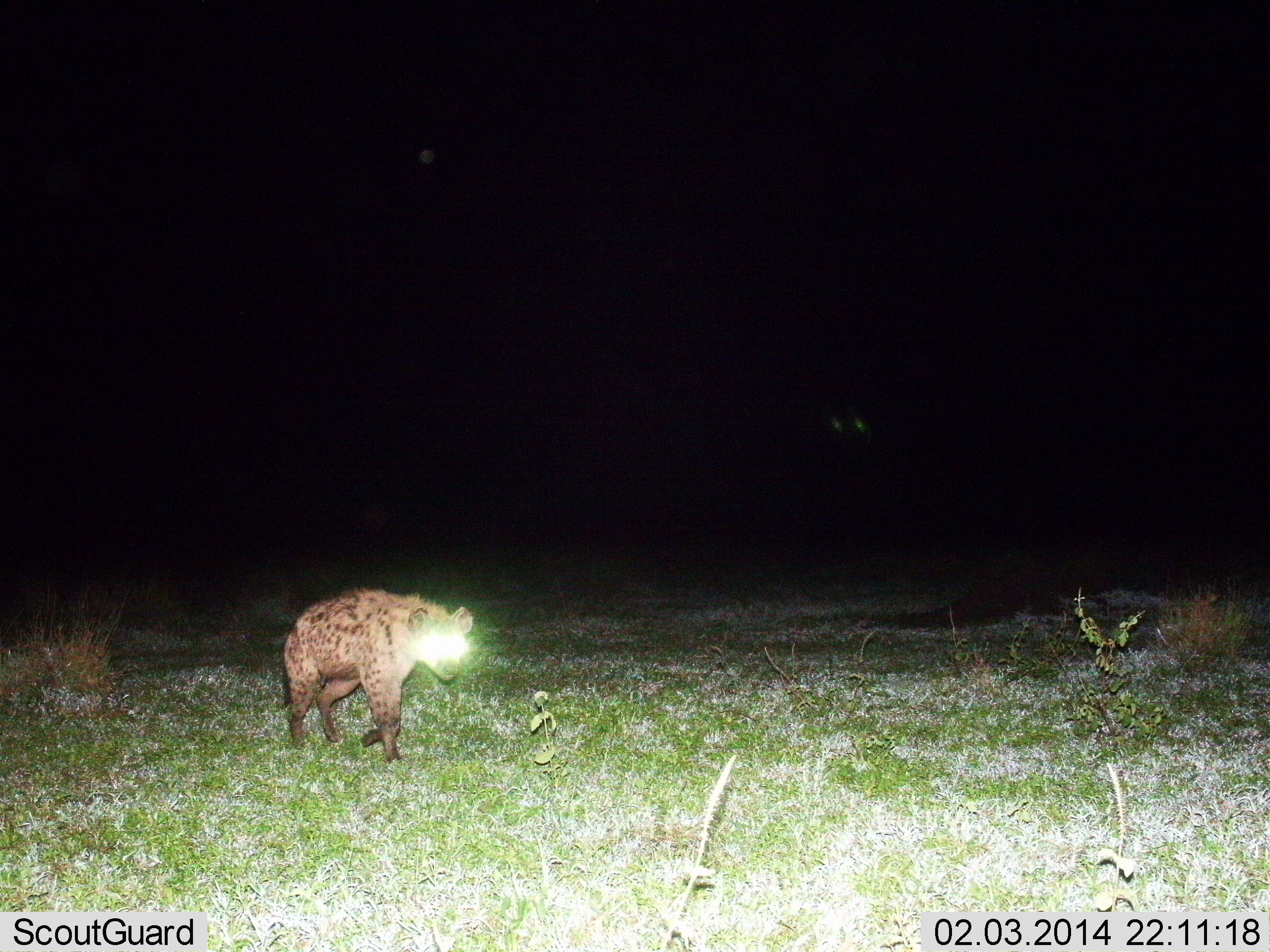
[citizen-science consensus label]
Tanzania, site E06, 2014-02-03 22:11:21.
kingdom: Animalia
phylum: Chordata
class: Mammalia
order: Carnivora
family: Hyaenidae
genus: Crocuta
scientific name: Crocuta crocuta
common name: spotted hyena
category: hyenaspotted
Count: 1.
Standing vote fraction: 20%.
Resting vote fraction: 0%.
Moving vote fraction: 80%.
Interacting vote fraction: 0%.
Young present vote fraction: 0%.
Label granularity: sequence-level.